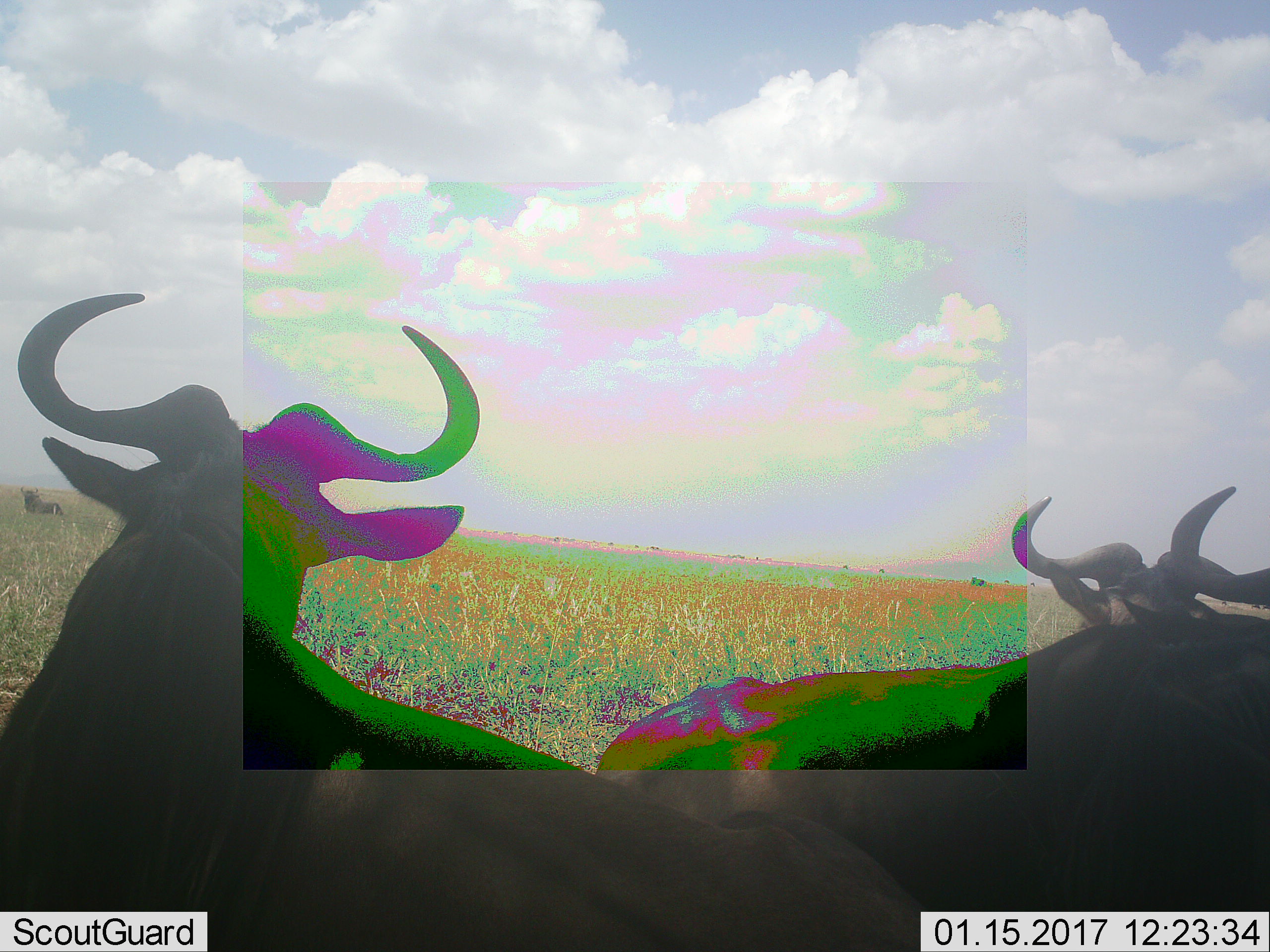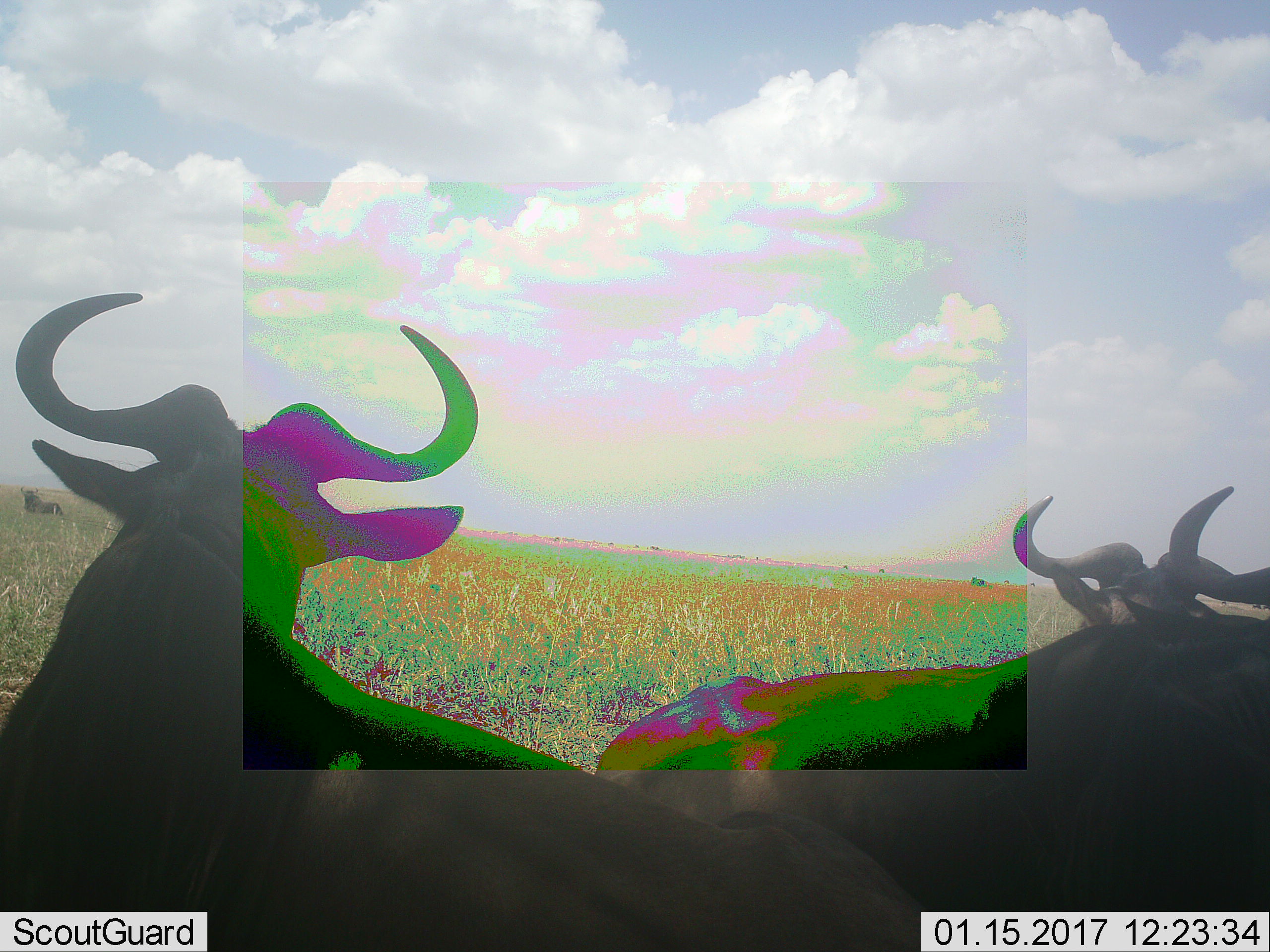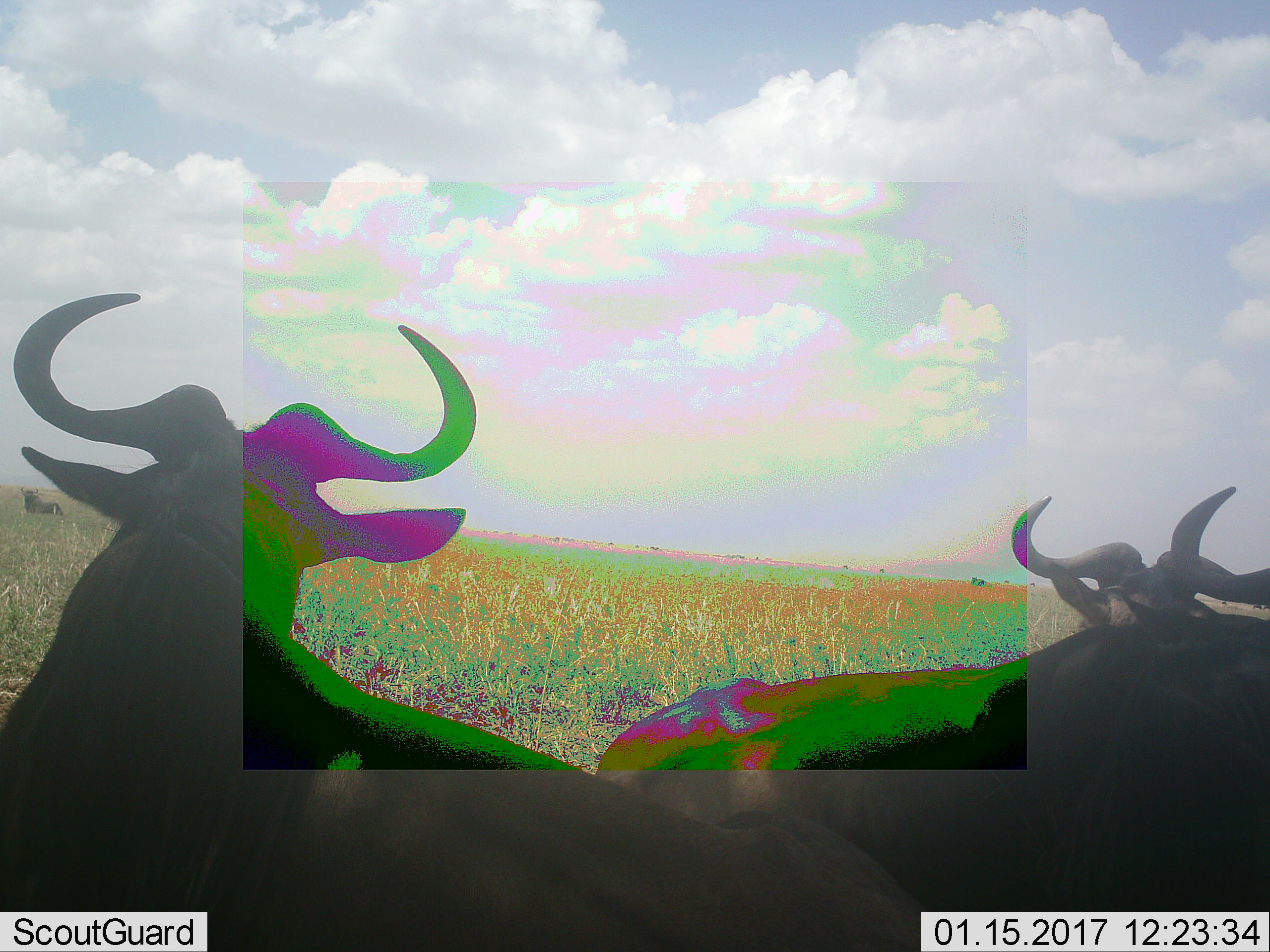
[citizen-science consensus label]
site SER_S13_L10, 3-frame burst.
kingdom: Animalia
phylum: Chordata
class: Mammalia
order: Artiodactyla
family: Bovidae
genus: Connochaetes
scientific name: Connochaetes taurinus taurinus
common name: blue wildebeest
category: wildebeestblue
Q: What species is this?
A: Wildebeestblue (blue wildebeest) (Connochaetes taurinus taurinus).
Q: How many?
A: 3.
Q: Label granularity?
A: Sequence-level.